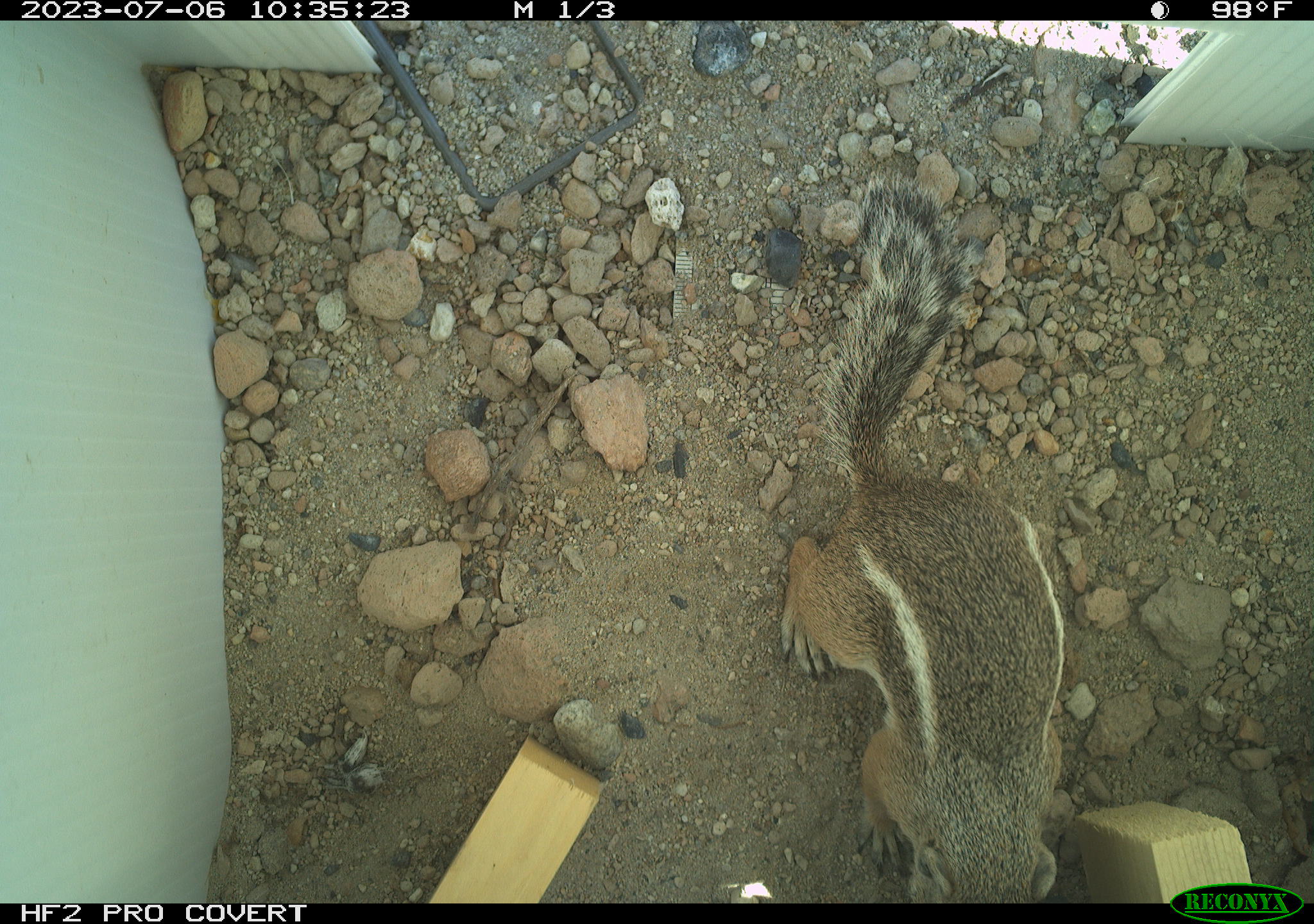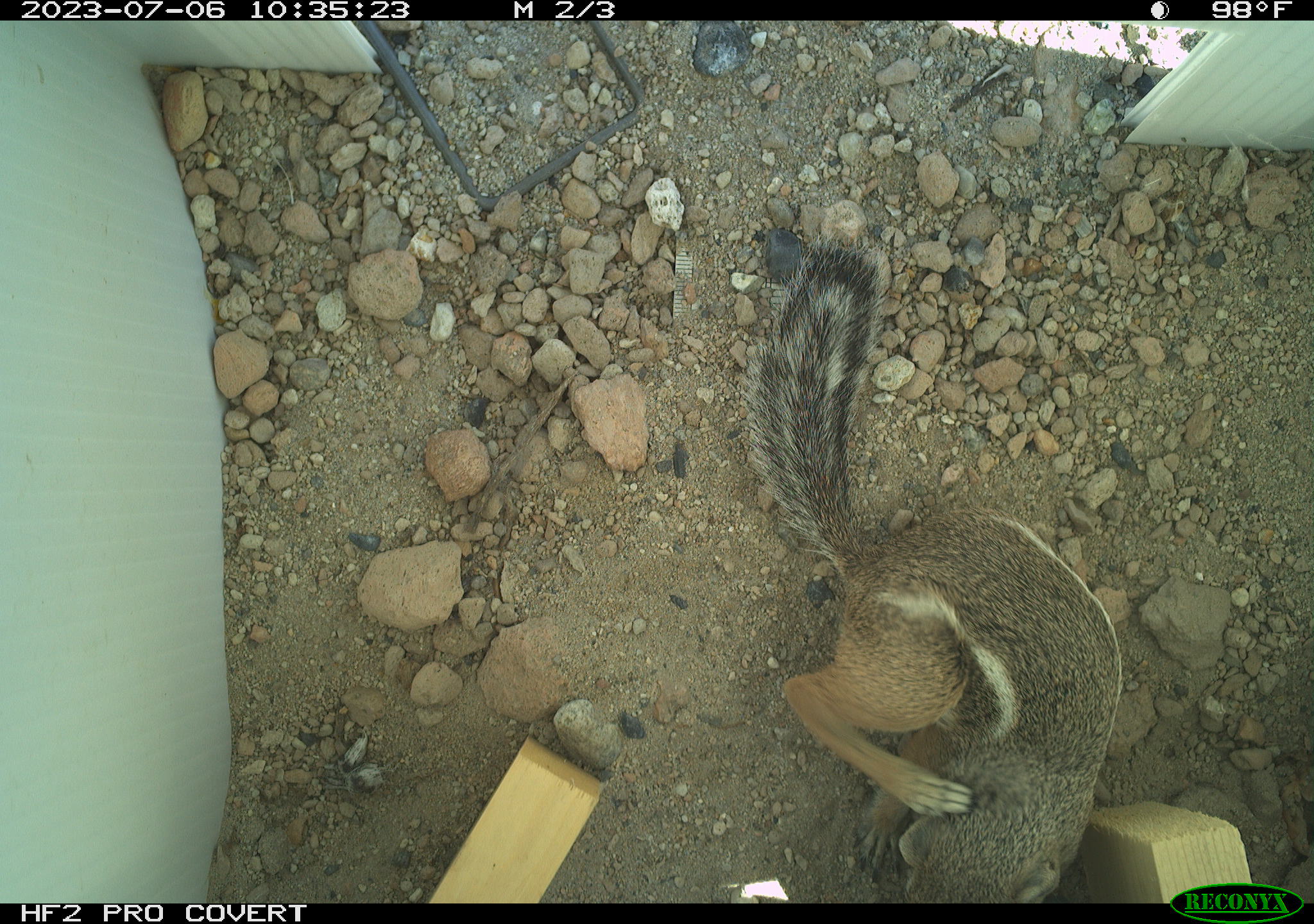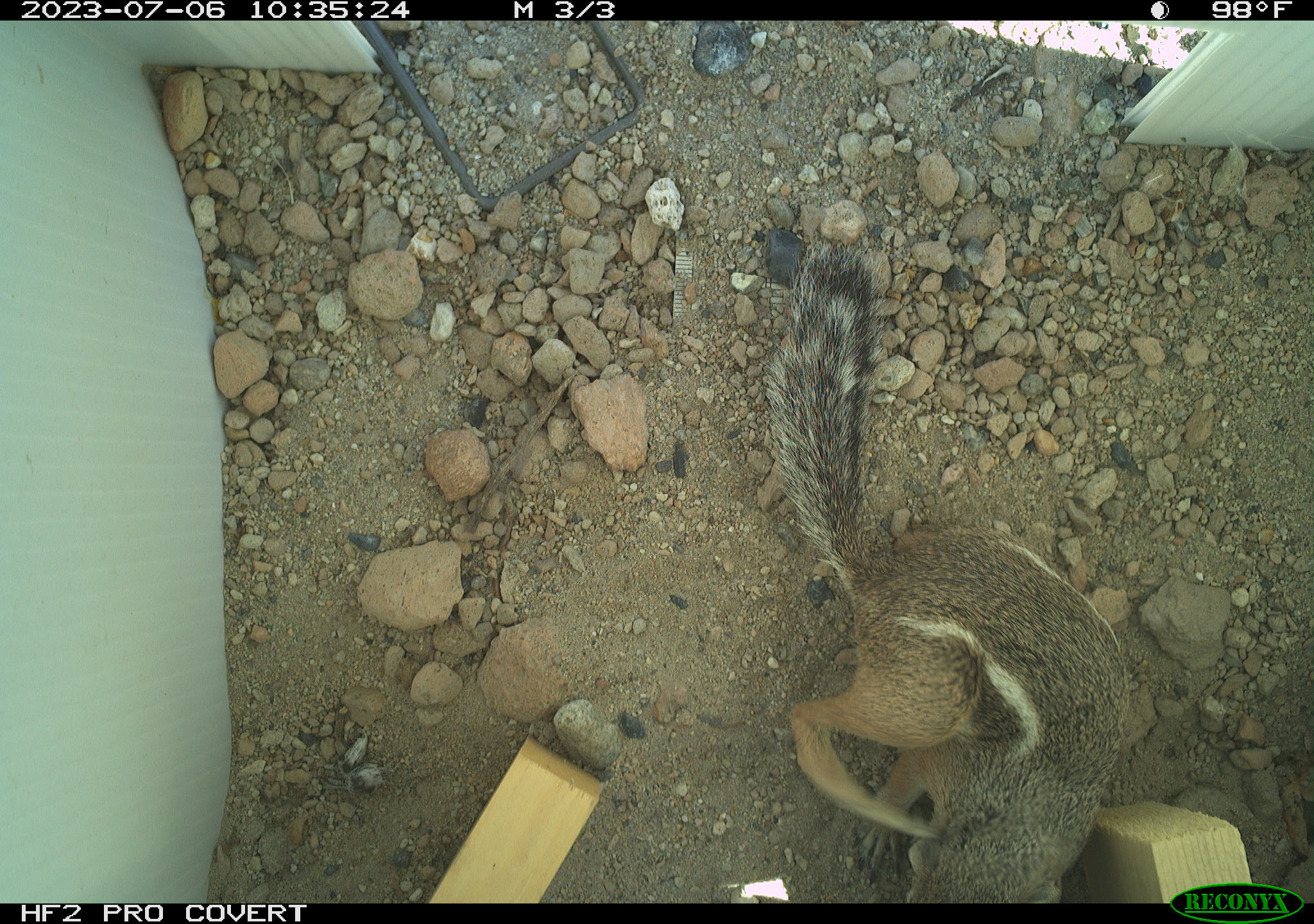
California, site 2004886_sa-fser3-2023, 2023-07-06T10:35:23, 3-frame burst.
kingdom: Animalia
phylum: Chordata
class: Mammalia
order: Rodentia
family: Sciuridae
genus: Ammospermophilus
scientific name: Ammospermophilus leucurus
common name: white-tailed antelope squirrel